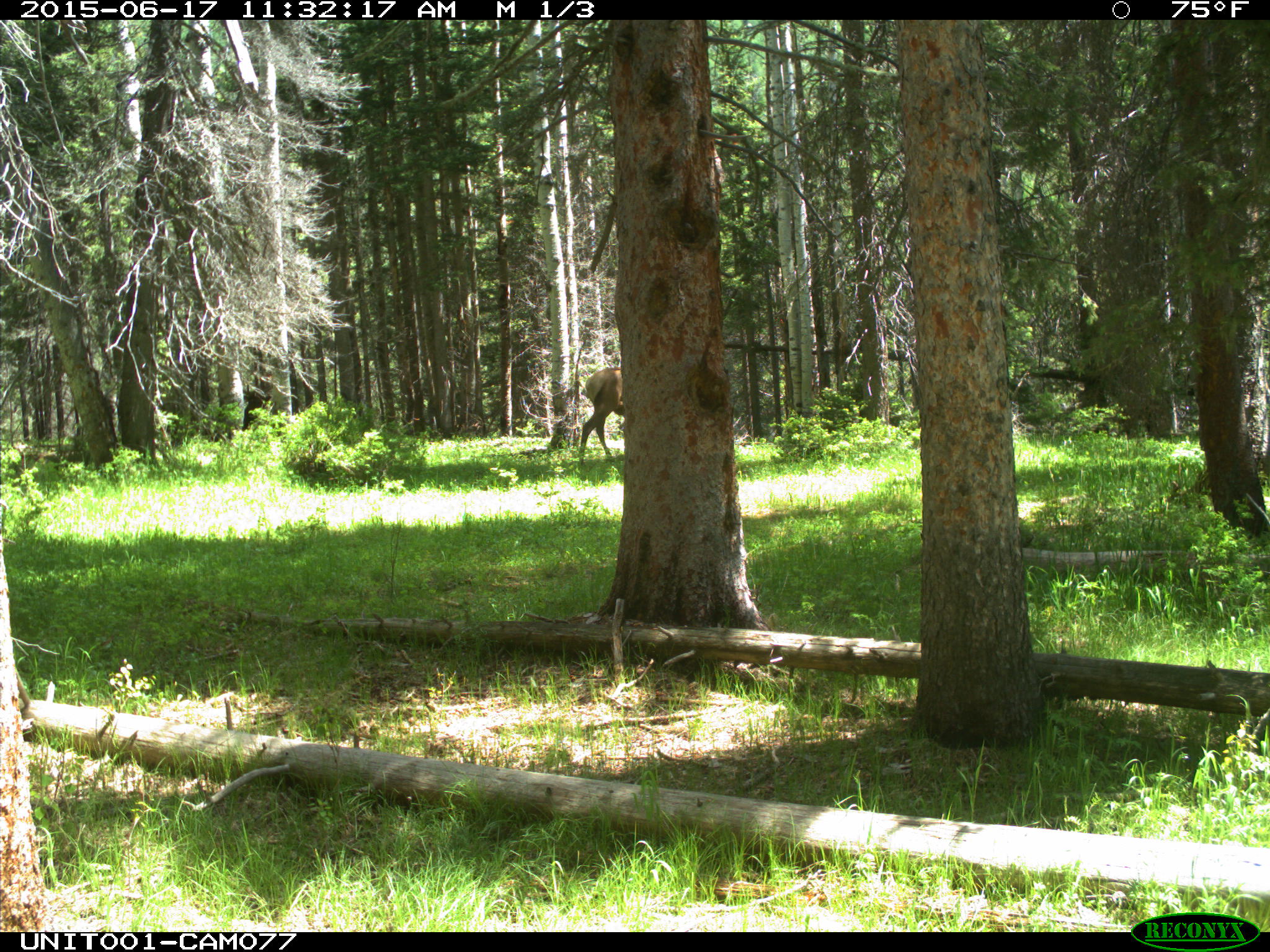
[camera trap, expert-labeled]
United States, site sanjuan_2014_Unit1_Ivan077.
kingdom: Animalia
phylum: Chordata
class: Mammalia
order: Artiodactyla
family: Cervidae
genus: Cervus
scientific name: Cervus elaphus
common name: red deer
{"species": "Cervus elaphus (red deer)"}